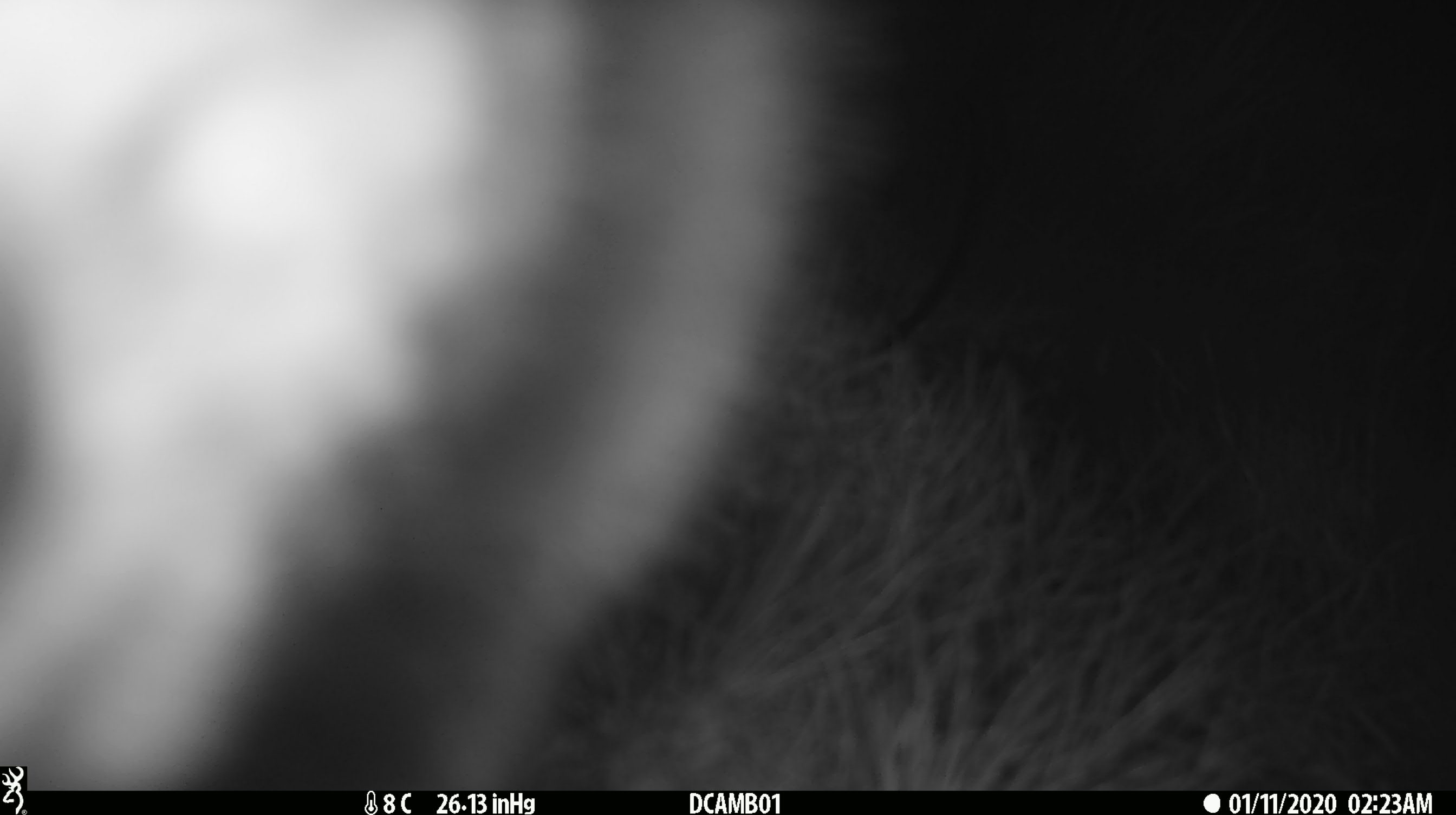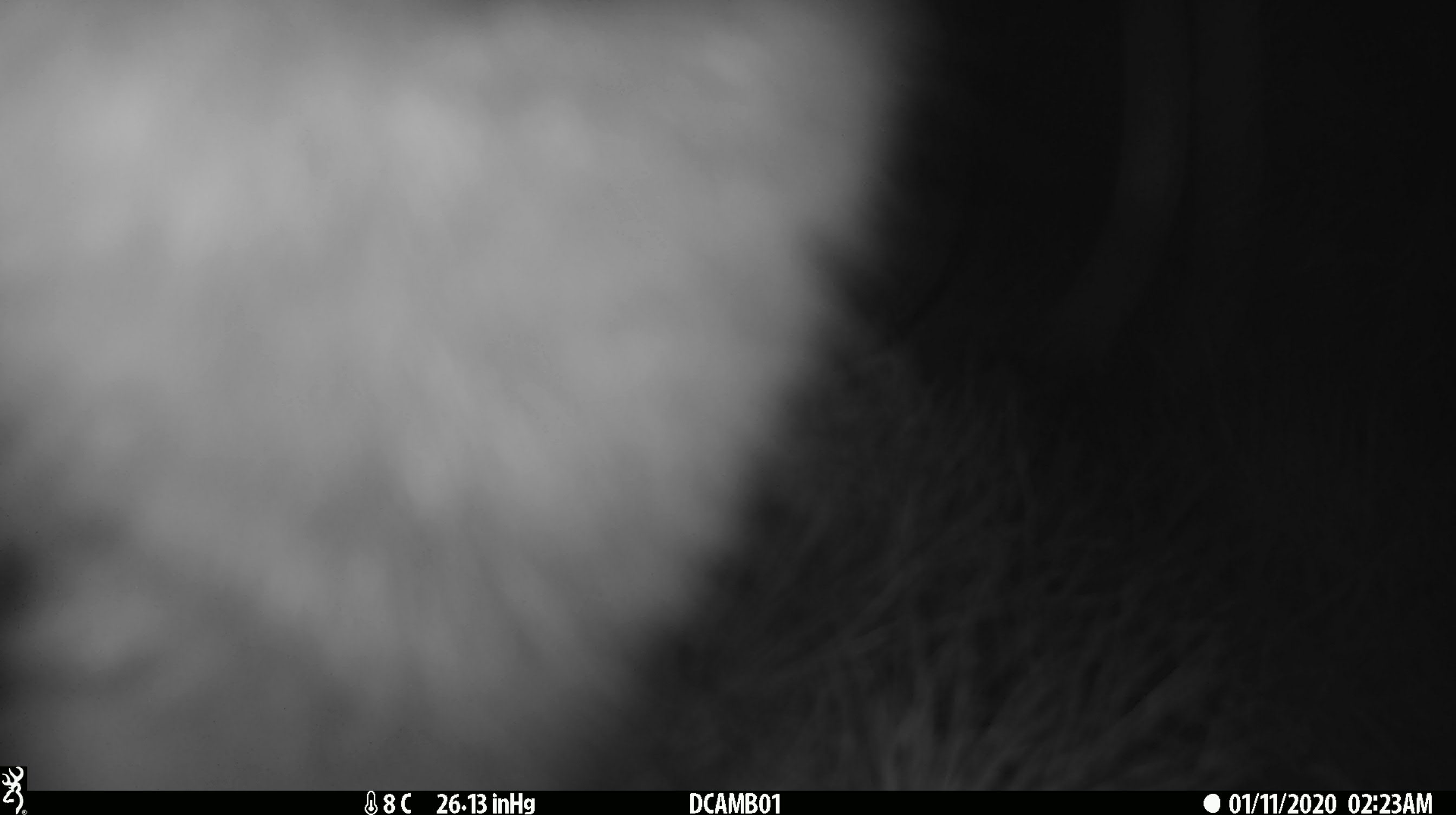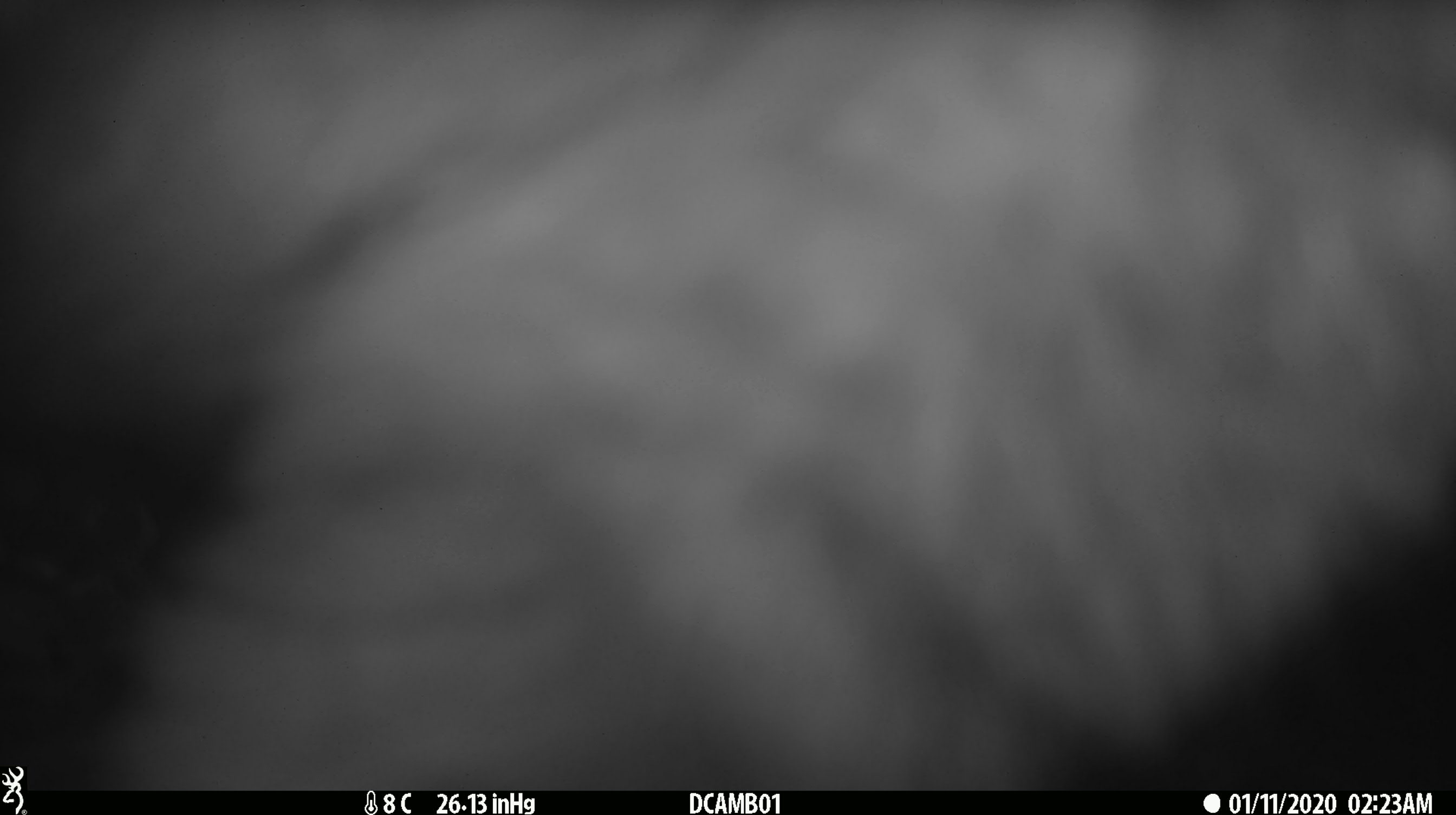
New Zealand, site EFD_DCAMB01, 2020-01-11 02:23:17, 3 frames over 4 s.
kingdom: Animalia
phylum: Chordata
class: Mammalia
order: Diprotodontia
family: Phalangeridae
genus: Trichosurus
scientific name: Trichosurus vulpecula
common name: common brushtail possum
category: possum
Possum (common brushtail possum) (Trichosurus vulpecula).